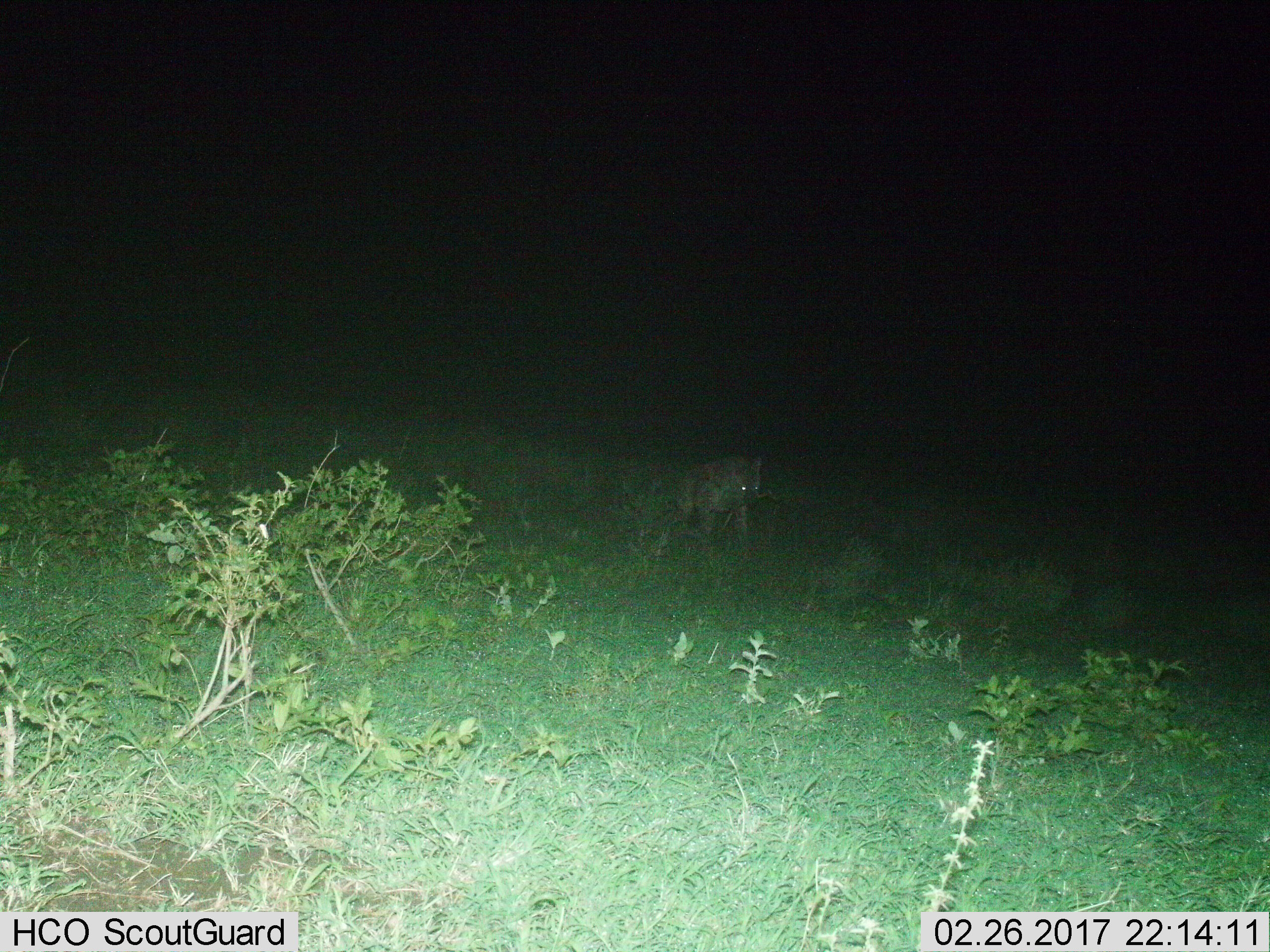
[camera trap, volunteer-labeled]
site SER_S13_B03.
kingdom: Animalia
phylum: Chordata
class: Mammalia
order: Carnivora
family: Hyaenidae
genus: Crocuta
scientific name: Crocuta crocuta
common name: spotted hyena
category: hyenaspotted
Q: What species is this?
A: Hyenaspotted (spotted hyena) (Crocuta crocuta).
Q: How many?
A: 1.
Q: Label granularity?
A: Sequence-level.